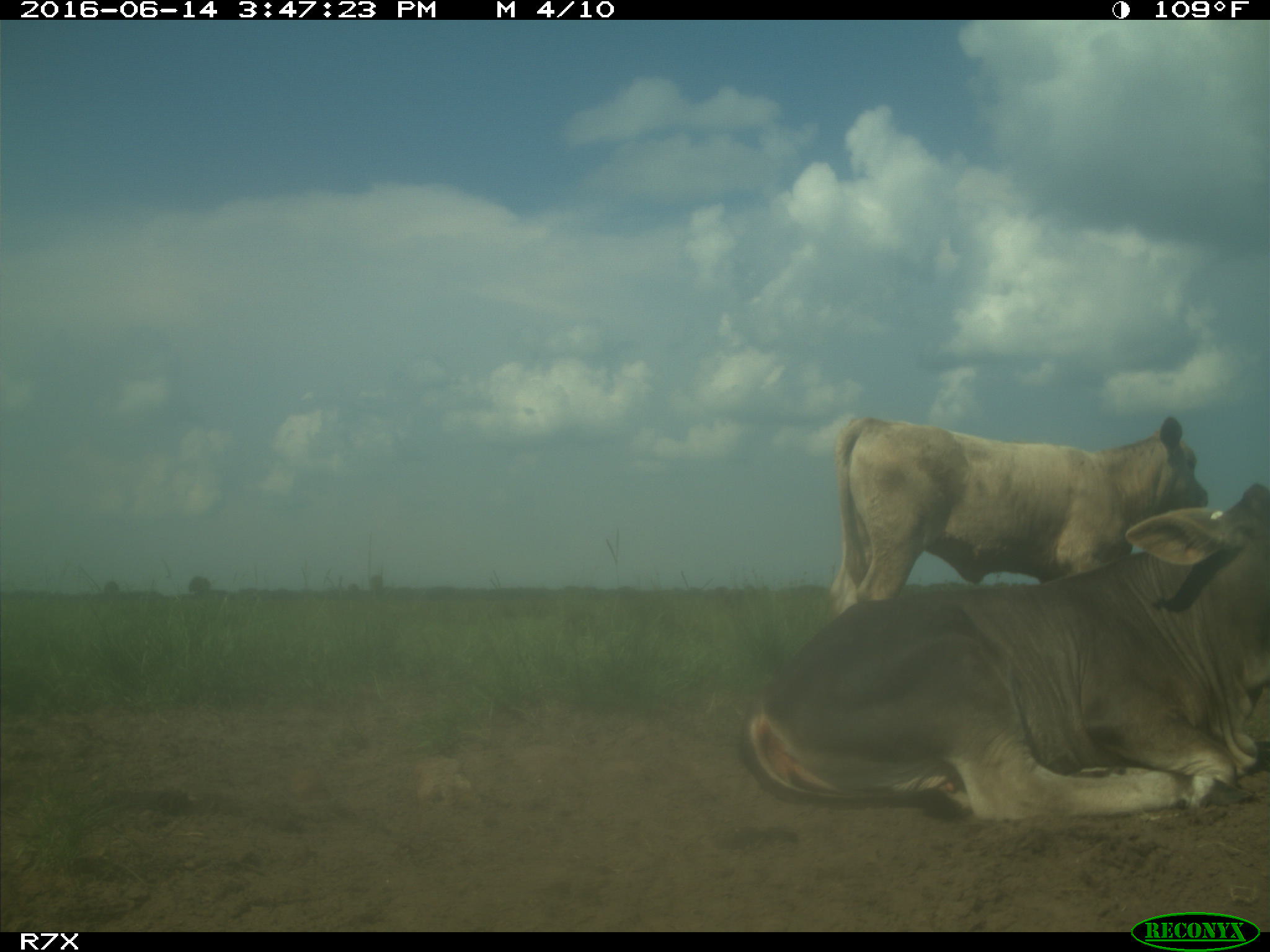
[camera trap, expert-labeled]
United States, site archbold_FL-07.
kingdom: Animalia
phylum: Chordata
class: Mammalia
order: Artiodactyla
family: Bovidae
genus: Bos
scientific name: Bos taurus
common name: domestic cow